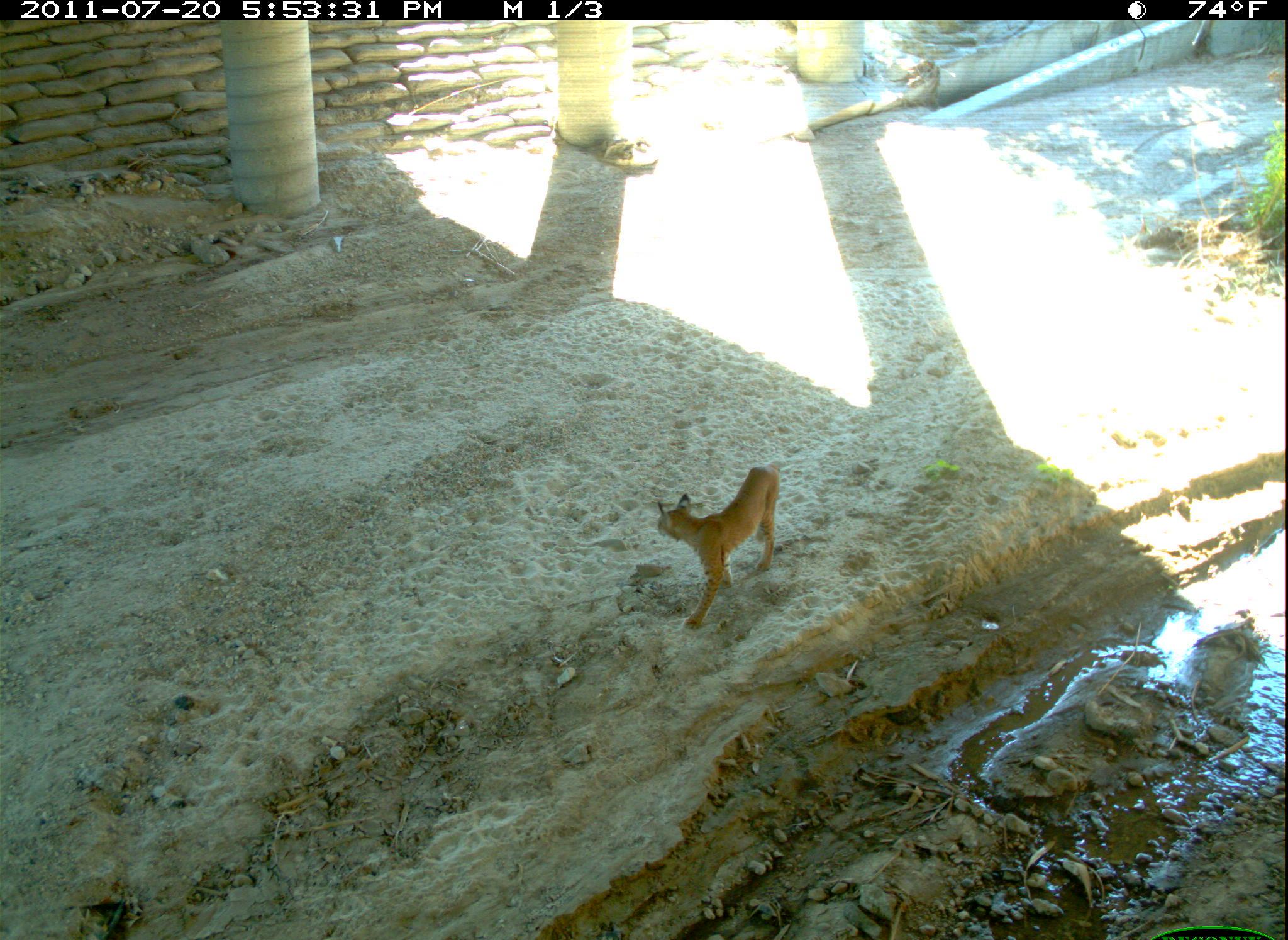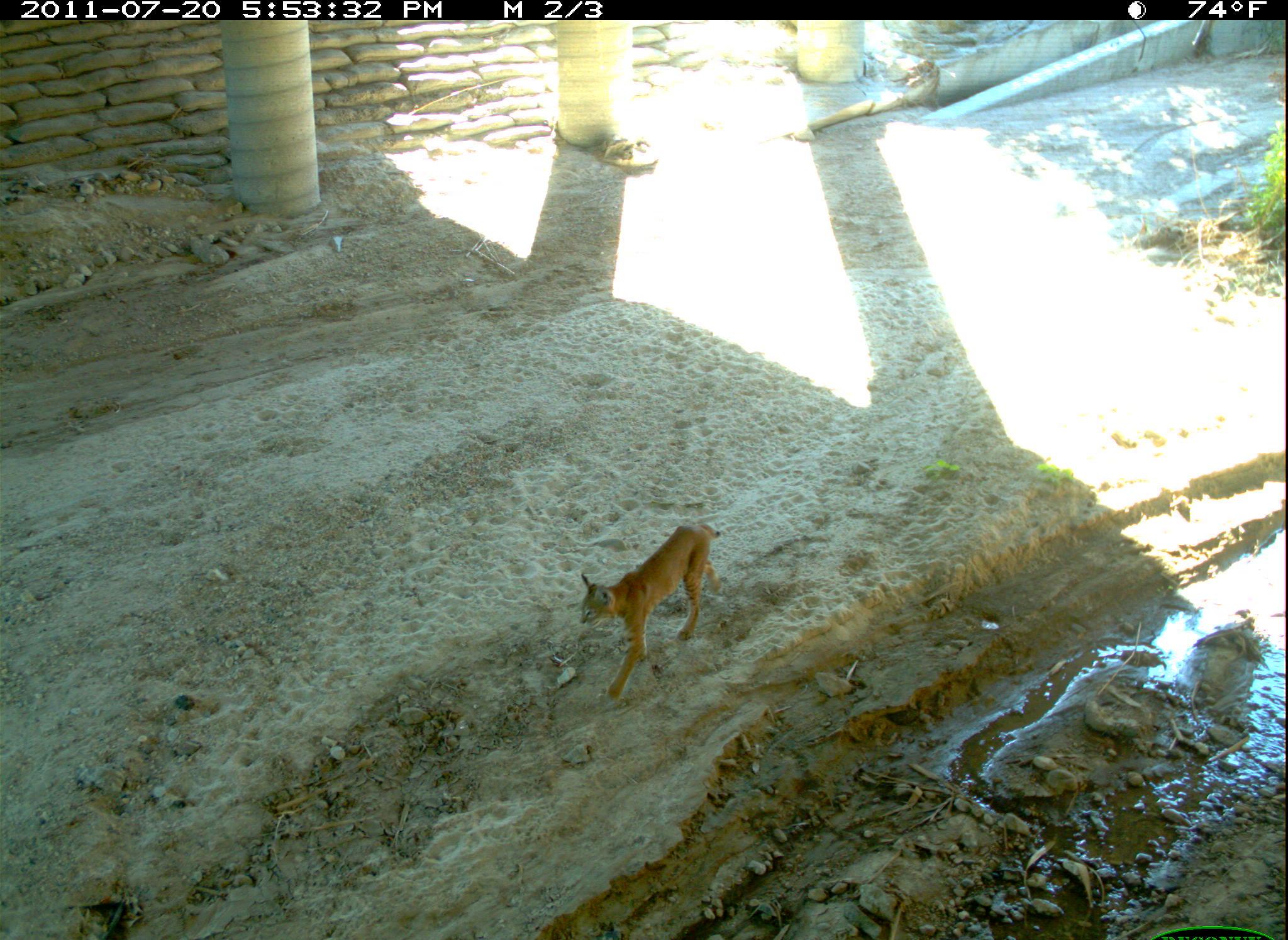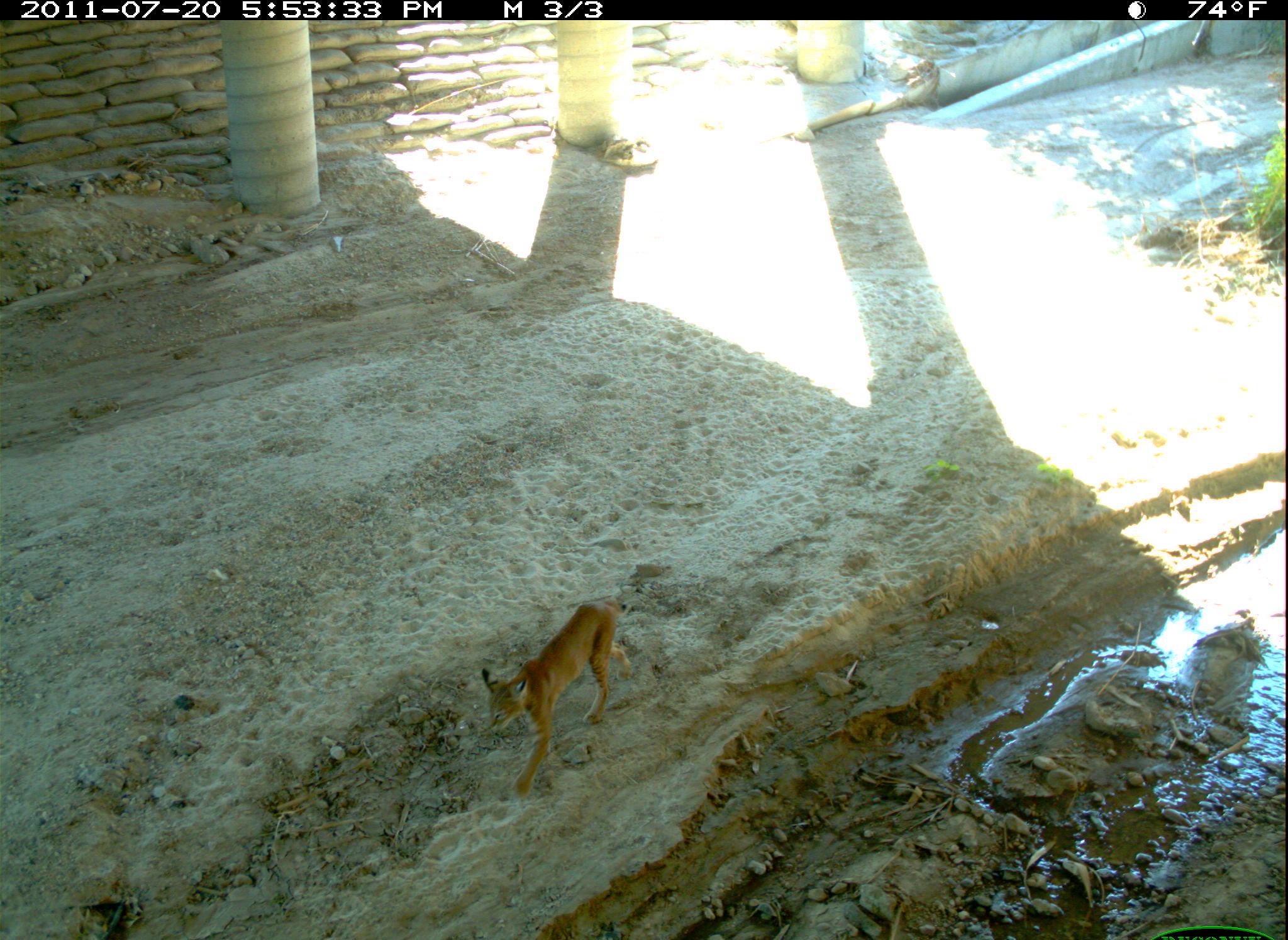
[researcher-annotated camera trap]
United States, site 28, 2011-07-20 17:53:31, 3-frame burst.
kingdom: Animalia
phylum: Chordata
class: Mammalia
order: Carnivora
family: Felidae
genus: Lynx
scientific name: Lynx rufus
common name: bobcat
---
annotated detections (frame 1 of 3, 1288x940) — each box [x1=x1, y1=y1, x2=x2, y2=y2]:
bobcat: [x1=649, y1=457, x2=810, y2=643]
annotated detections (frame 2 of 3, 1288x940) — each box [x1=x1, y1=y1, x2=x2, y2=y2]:
bobcat: [x1=575, y1=509, x2=729, y2=707]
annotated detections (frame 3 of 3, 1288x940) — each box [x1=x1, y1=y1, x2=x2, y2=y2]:
bobcat: [x1=470, y1=593, x2=644, y2=807]